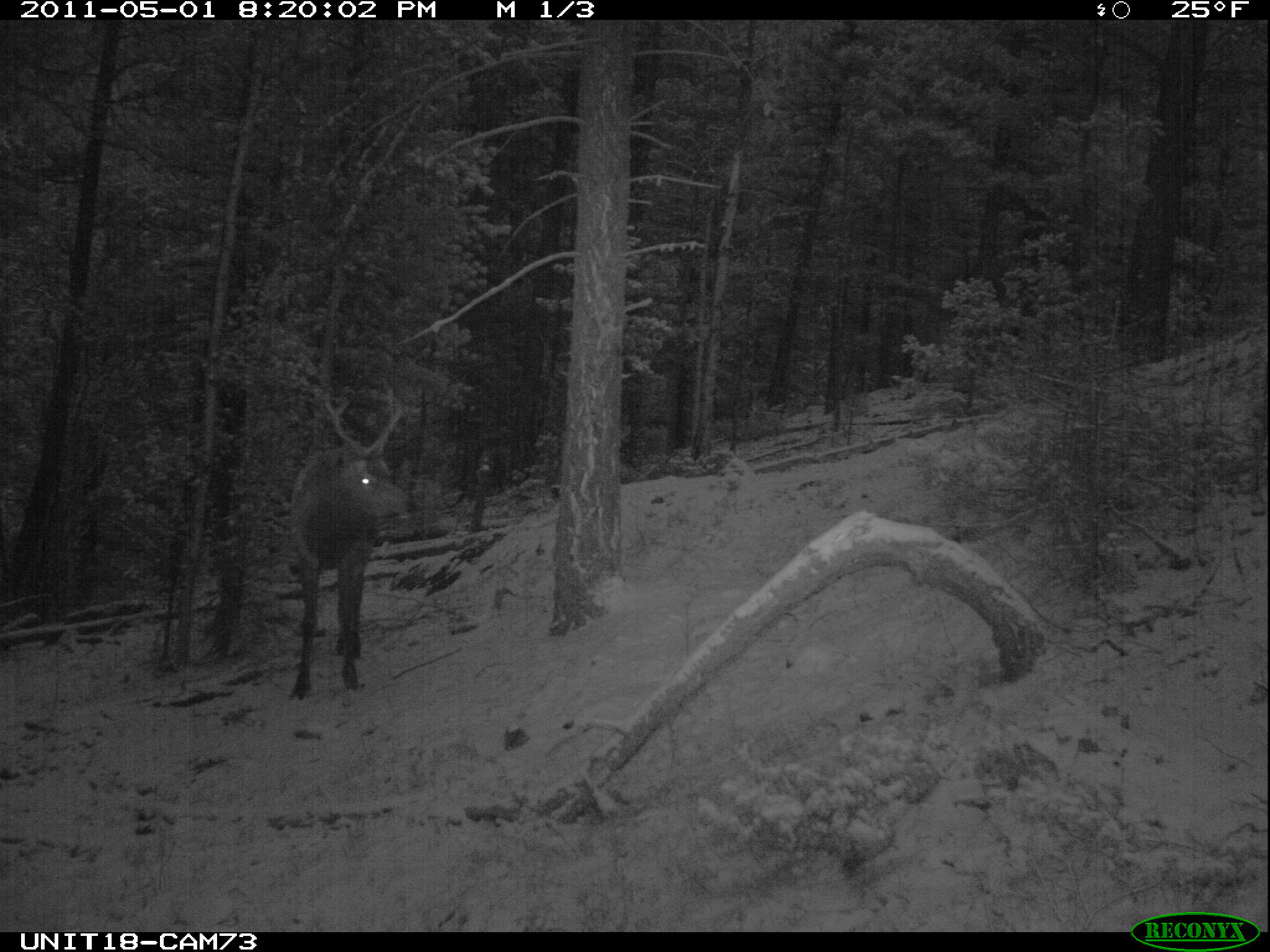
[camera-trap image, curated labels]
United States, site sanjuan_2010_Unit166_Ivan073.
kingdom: Animalia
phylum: Chordata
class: Mammalia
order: Artiodactyla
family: Cervidae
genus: Cervus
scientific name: Cervus elaphus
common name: red deer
Cervus elaphus (red deer).